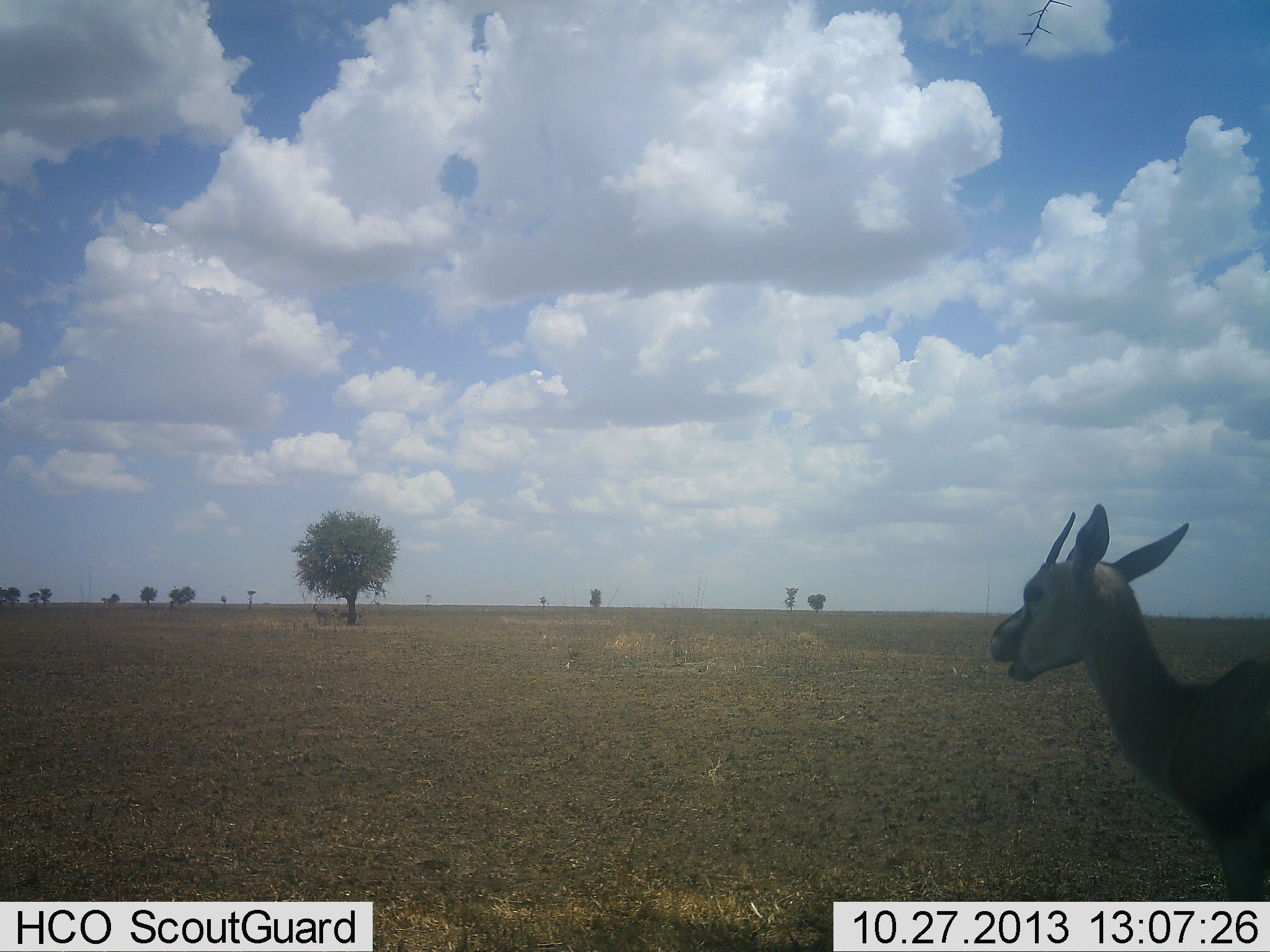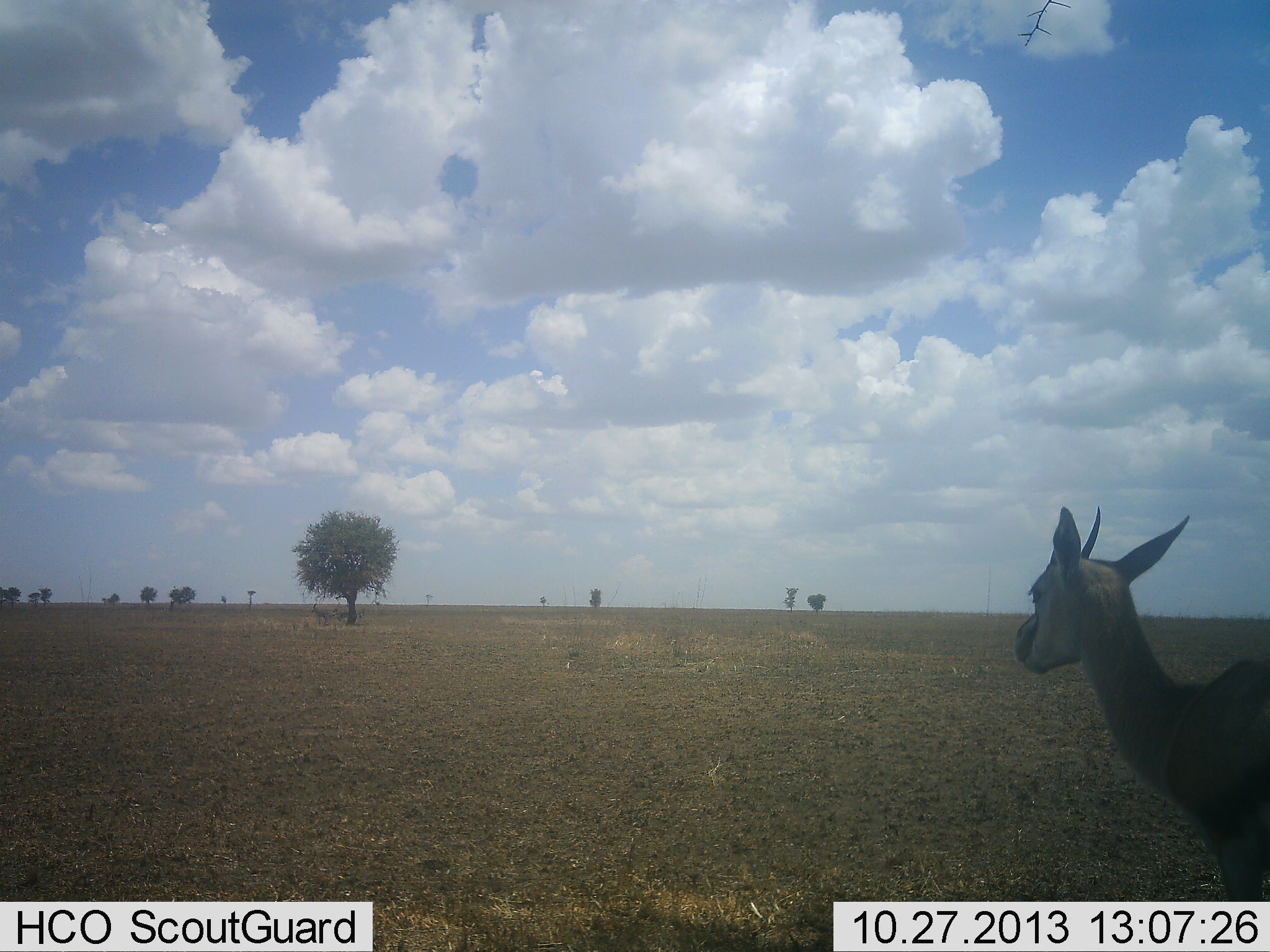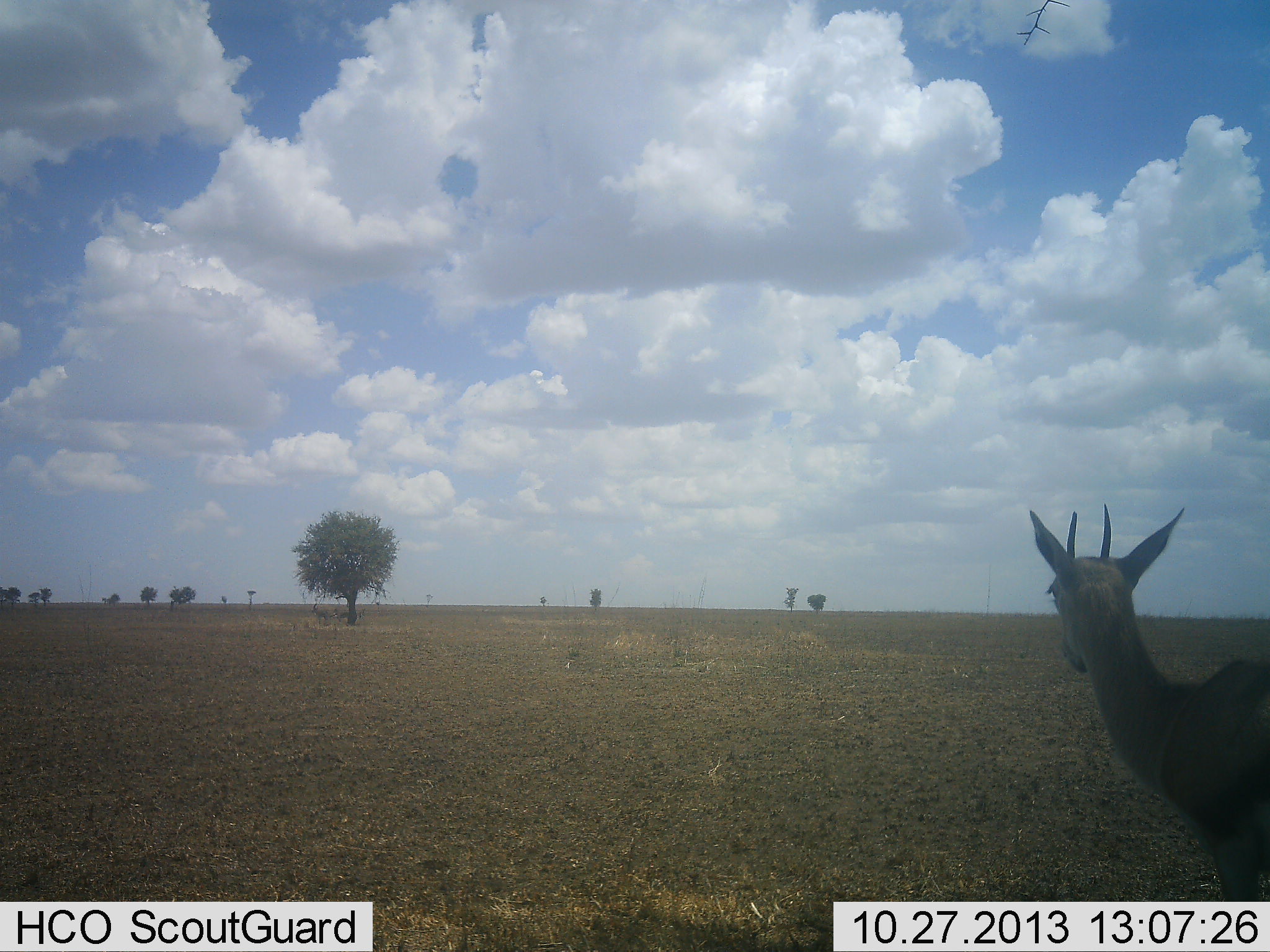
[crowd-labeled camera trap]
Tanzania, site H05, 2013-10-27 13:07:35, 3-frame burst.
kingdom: Animalia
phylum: Chordata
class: Mammalia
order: Artiodactyla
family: Bovidae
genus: Eudorcas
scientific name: Eudorcas thomsonii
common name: thomson's gazelle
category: gazellethomsons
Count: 1.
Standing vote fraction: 91%.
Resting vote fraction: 0%.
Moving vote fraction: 0%.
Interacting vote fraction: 0%.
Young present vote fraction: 0%.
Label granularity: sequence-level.